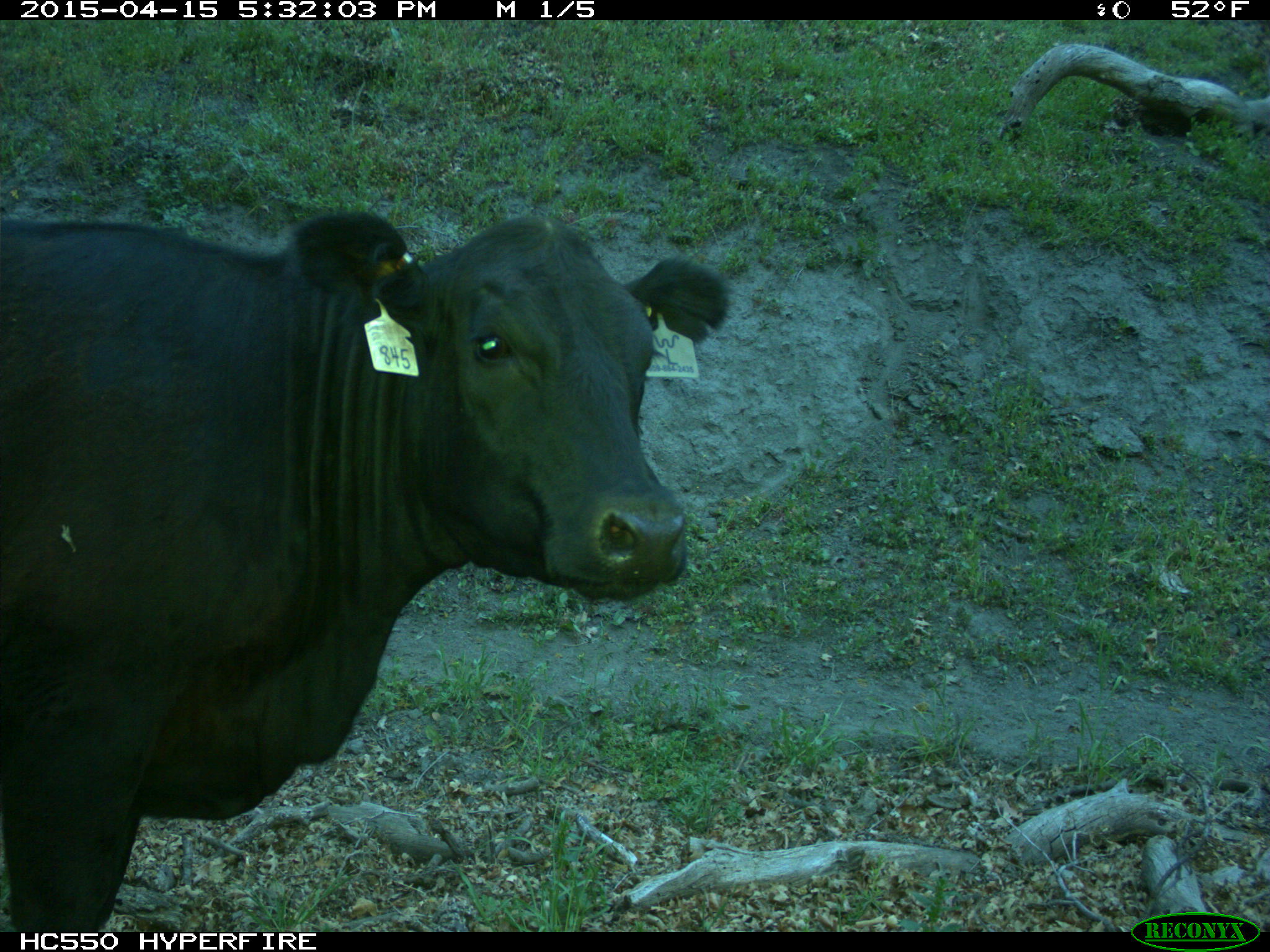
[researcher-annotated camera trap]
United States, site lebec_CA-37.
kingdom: Animalia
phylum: Chordata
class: Mammalia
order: Artiodactyla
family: Bovidae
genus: Bos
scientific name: Bos taurus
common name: domestic cow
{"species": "Bos taurus (domestic cow)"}